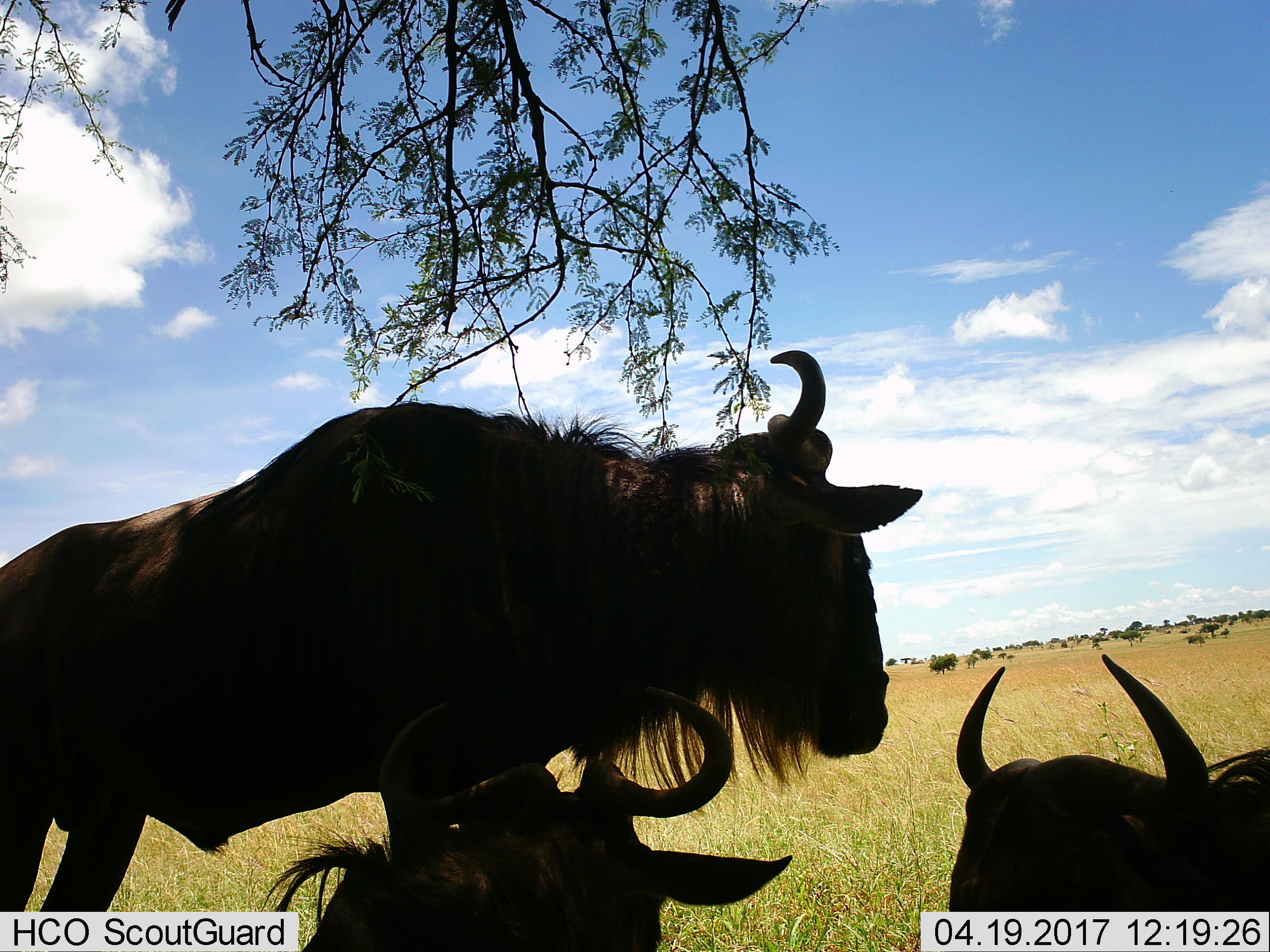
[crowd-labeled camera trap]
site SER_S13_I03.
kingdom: Animalia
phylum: Chordata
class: Mammalia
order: Artiodactyla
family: Bovidae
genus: Connochaetes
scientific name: Connochaetes taurinus taurinus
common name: blue wildebeest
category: wildebeestblue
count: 3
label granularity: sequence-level